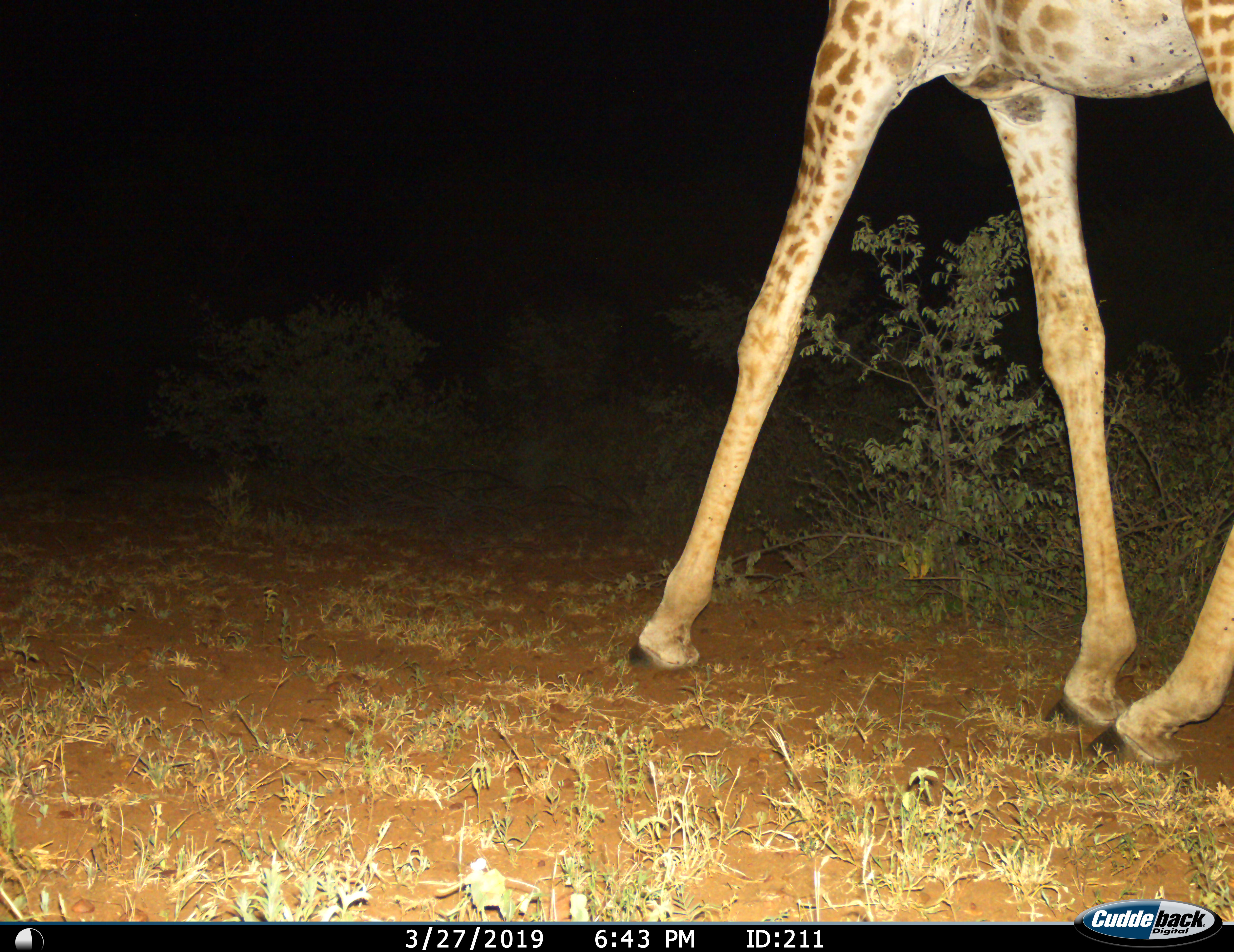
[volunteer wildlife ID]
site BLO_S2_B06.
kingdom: Animalia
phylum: Chordata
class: Mammalia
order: Artiodactyla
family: Giraffidae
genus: Giraffa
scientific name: Giraffa camelopardalis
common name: giraffe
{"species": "giraffe (Giraffa camelopardalis)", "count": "1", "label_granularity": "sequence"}